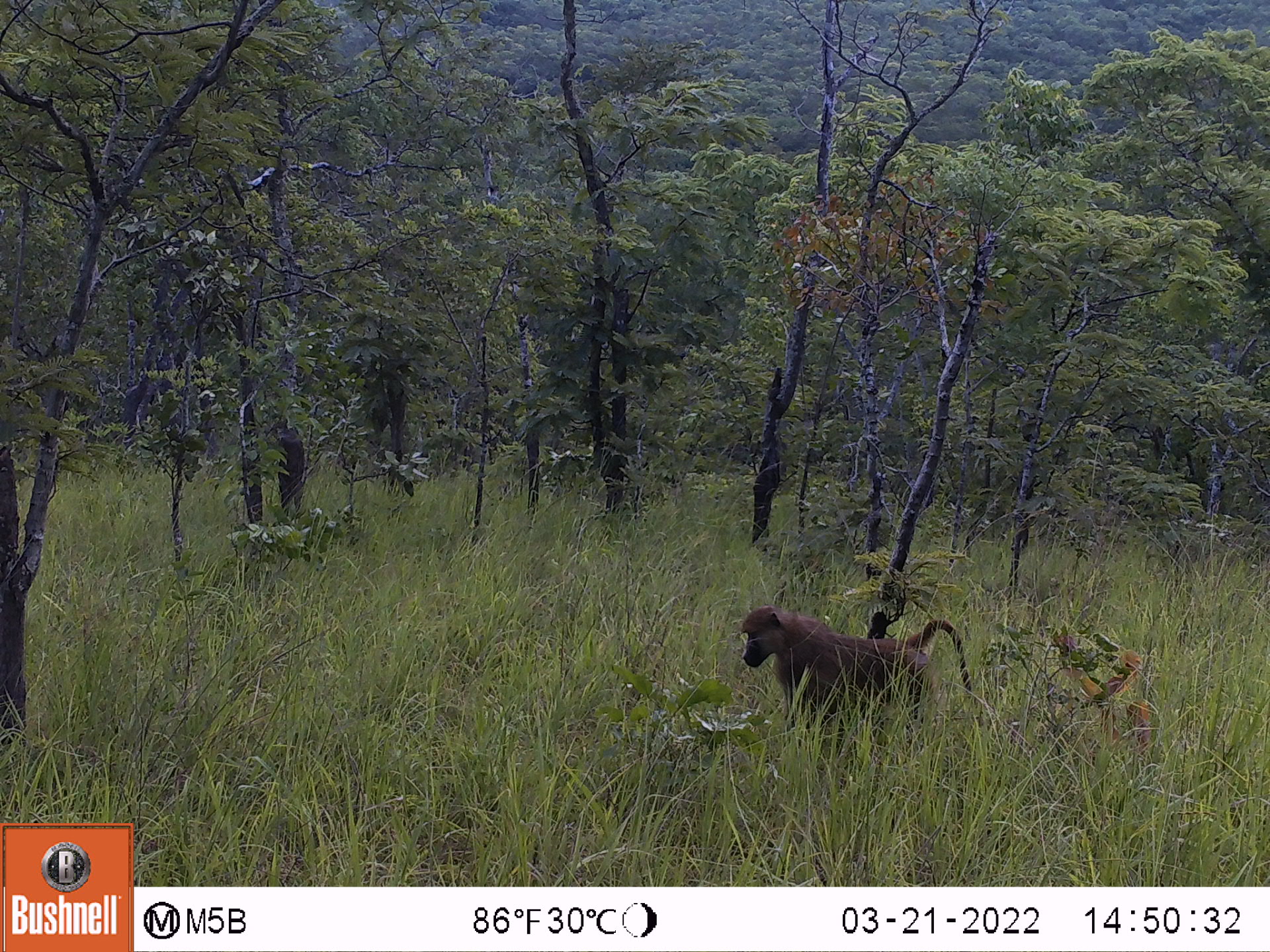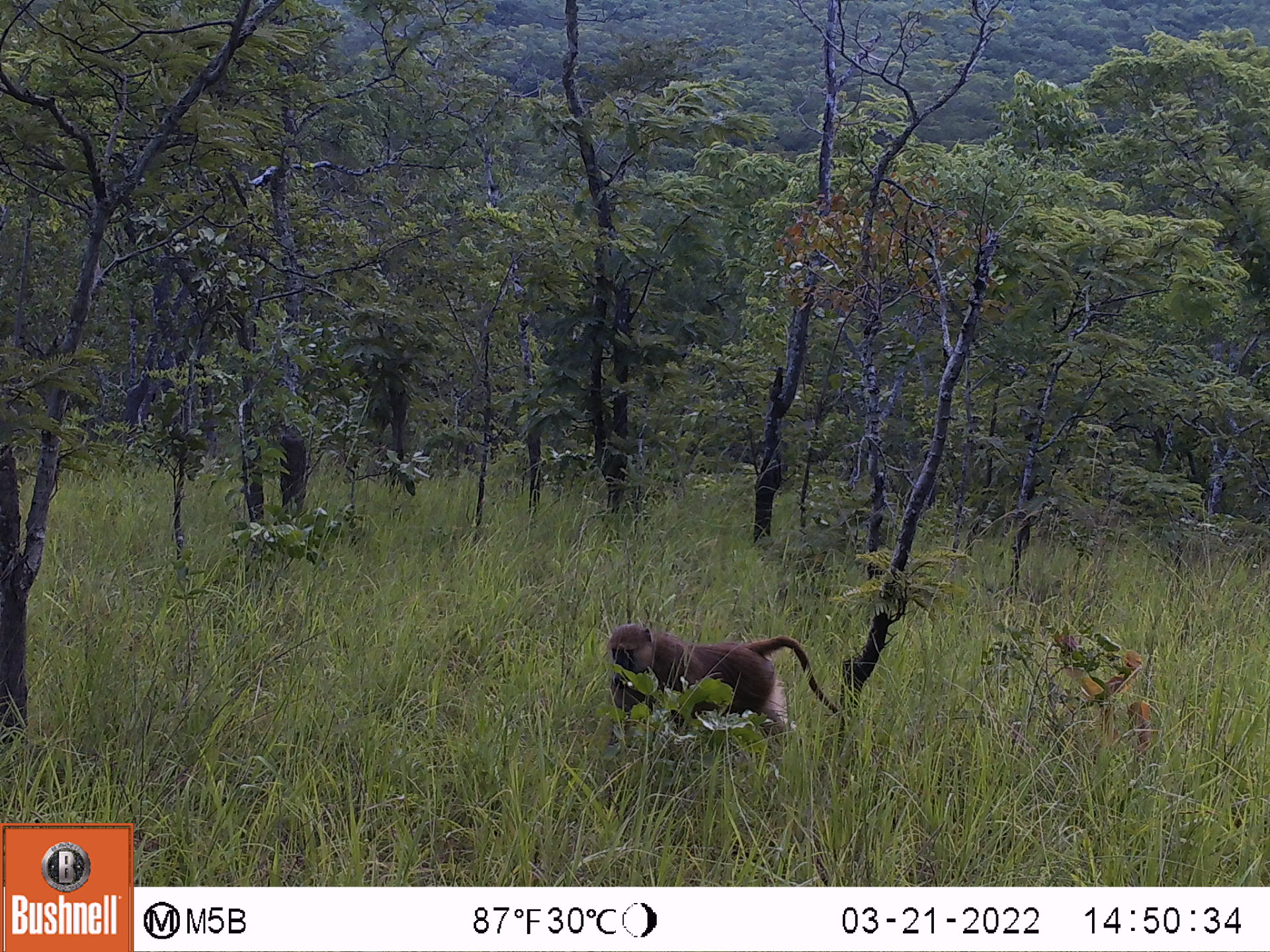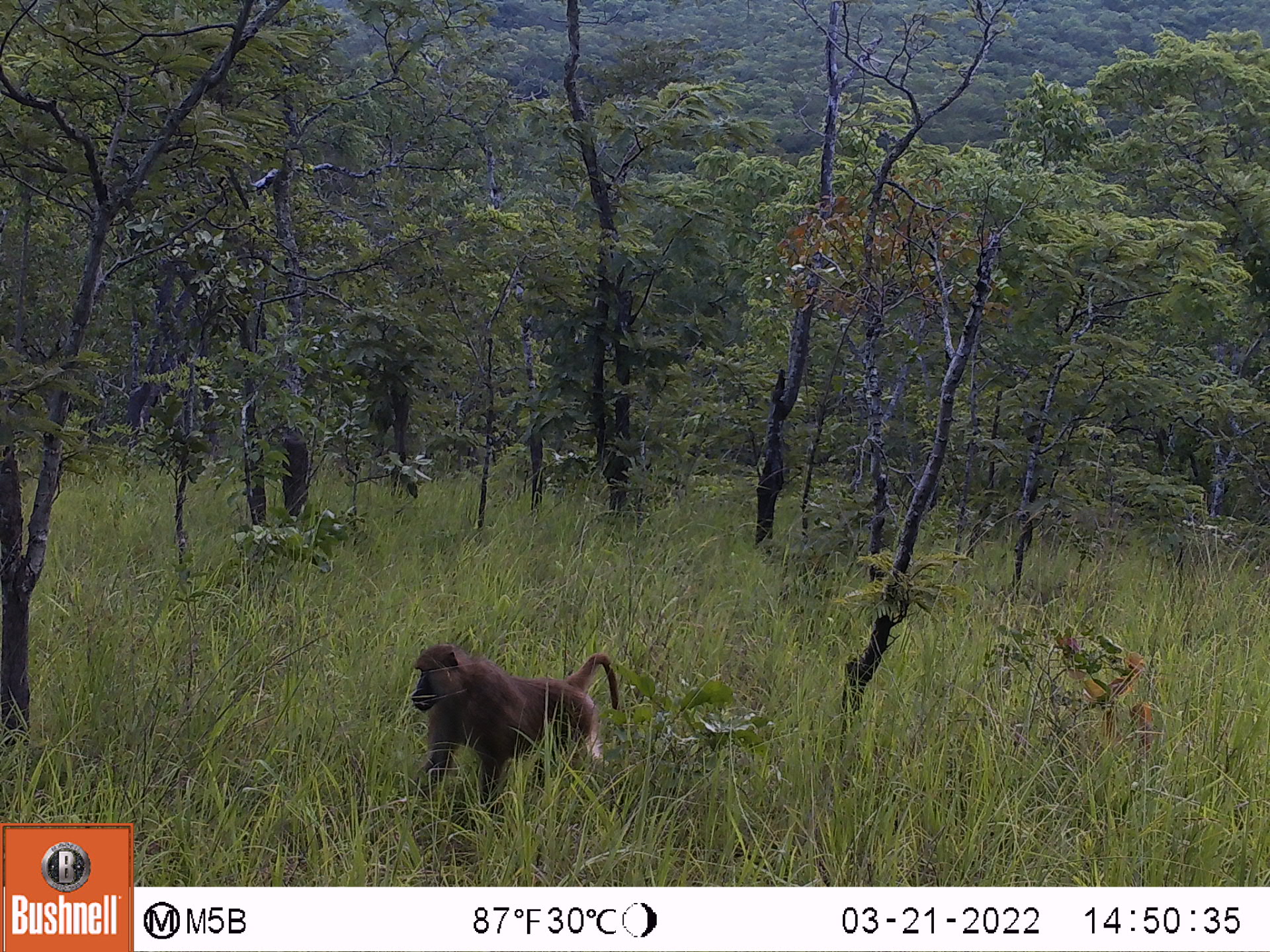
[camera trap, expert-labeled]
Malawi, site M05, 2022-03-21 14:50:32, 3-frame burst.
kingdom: Animalia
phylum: Chordata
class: Mammalia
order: Primates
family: Cercopithecidae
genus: Papio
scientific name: Papio cynocephalus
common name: yellow baboon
Yellow baboon (Papio cynocephalus), count 1.